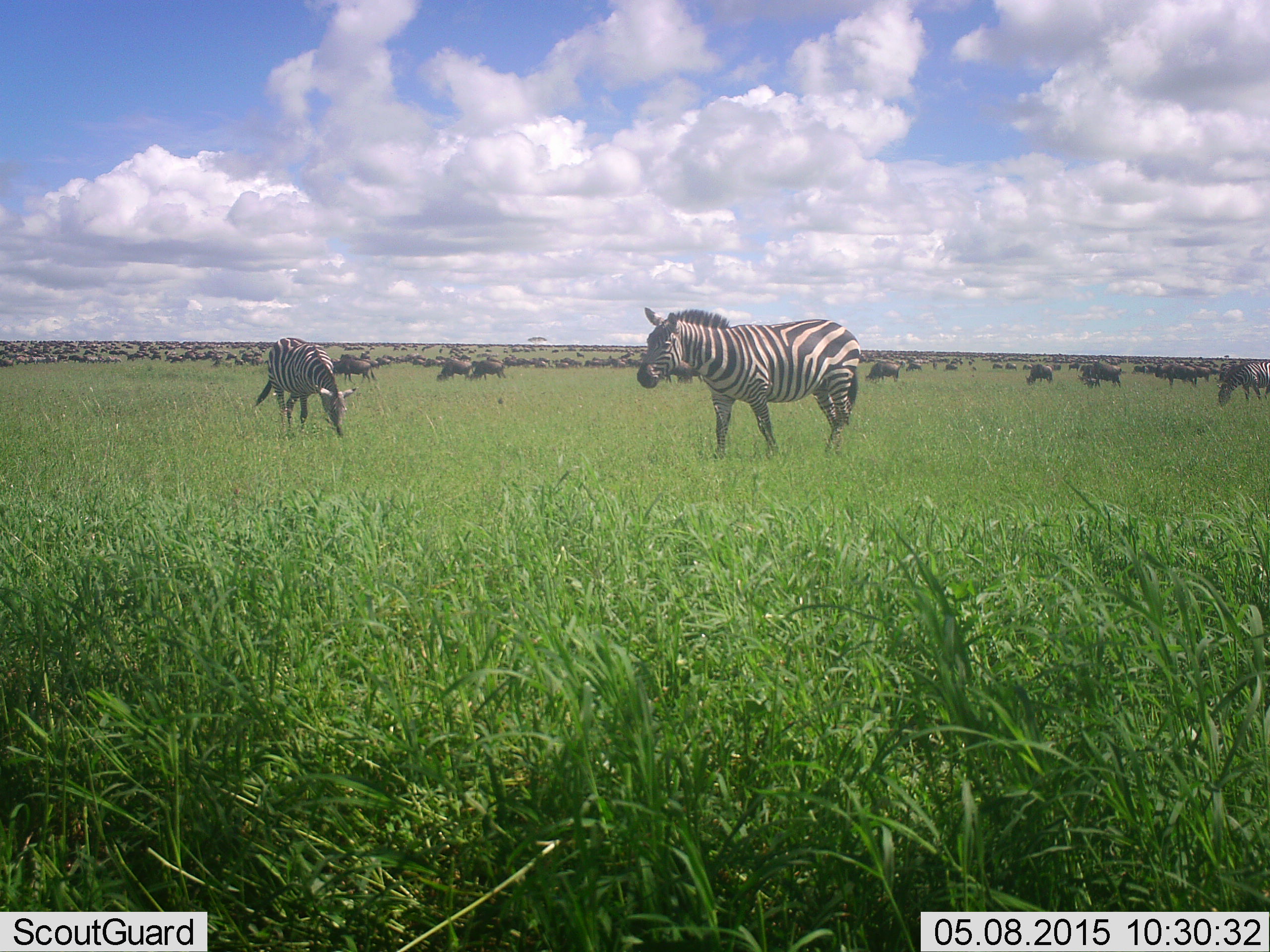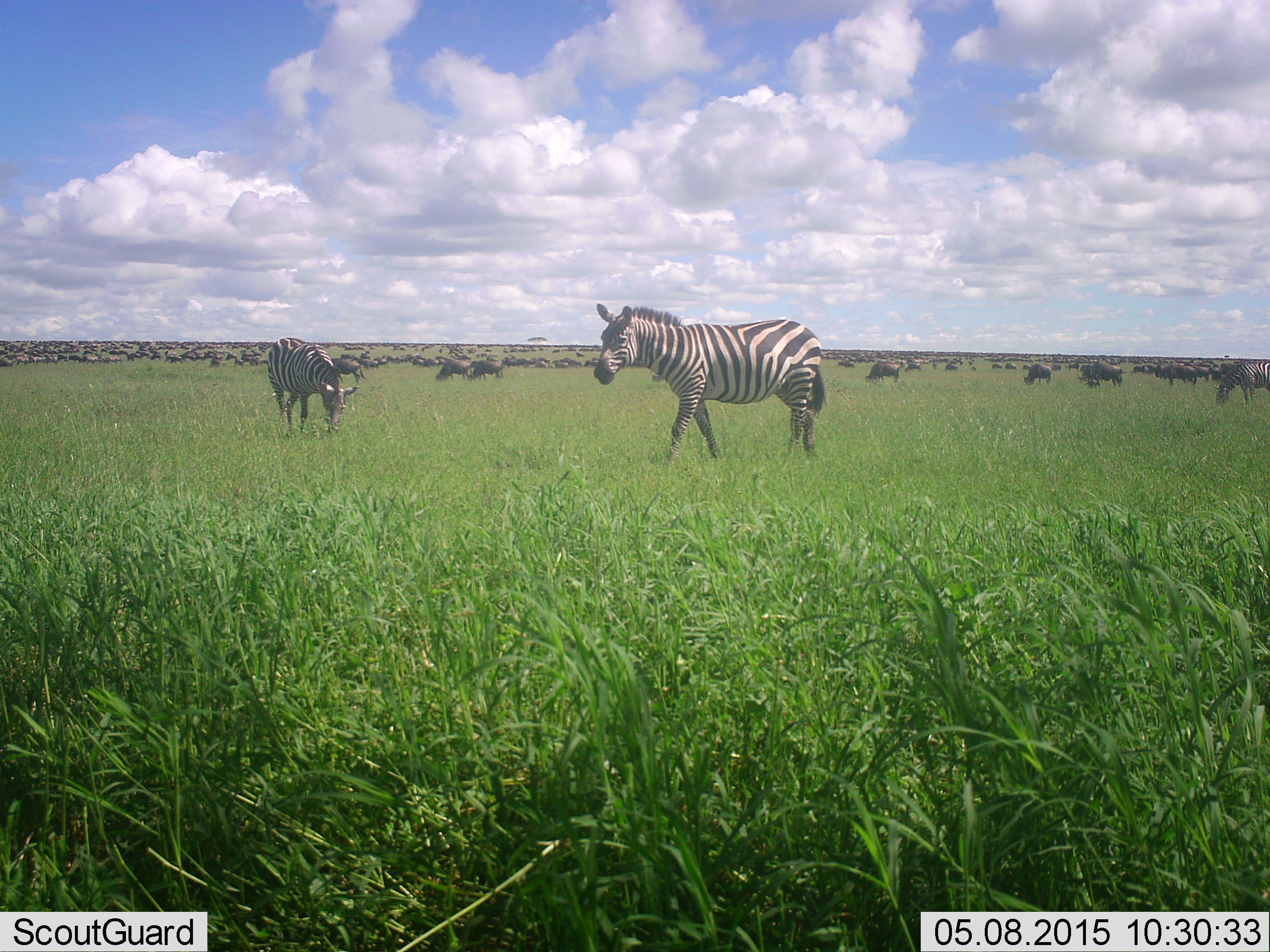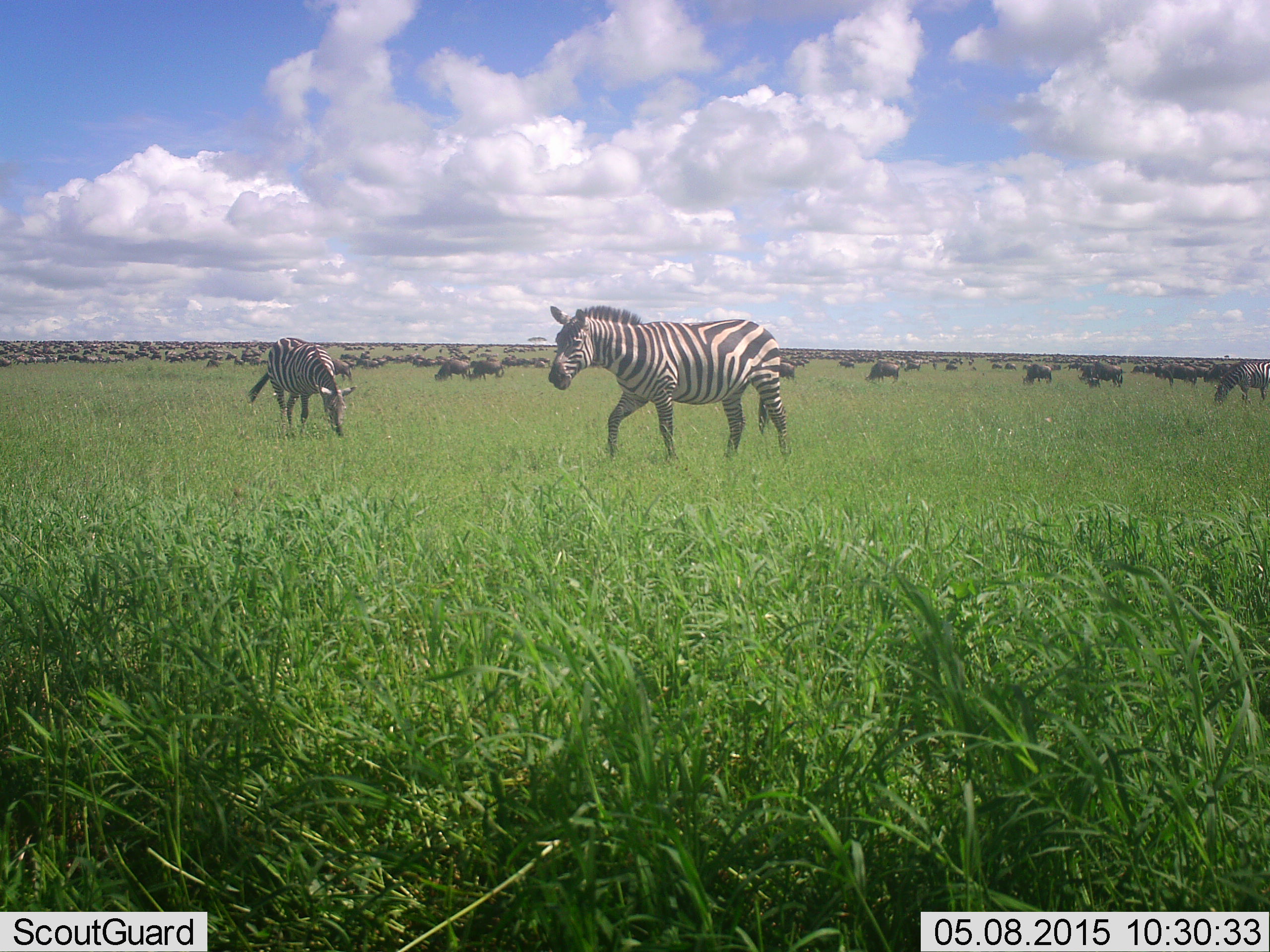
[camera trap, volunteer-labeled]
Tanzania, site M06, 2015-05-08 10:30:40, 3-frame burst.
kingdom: Animalia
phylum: Chordata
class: Mammalia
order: Artiodactyla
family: Bovidae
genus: Connochaetes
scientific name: Connochaetes taurinus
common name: blue wildebeest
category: wildebeest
Wildebeest (blue wildebeest) (Connochaetes taurinus), count 51+. Behavior (volunteer vote fractions): standing 70%, resting 10%, moving 10%, interacting 0%. Young present (vote fraction): 0%. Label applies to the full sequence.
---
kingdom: Animalia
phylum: Chordata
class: Mammalia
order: Perissodactyla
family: Equidae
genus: Equus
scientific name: Equus quagga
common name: plains zebra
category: zebra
Zebra (plains zebra) (Equus quagga), count 3. Behavior (volunteer vote fractions): standing 58%, resting 0%, moving 58%, interacting 0%. Young present (vote fraction): 0%. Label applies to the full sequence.